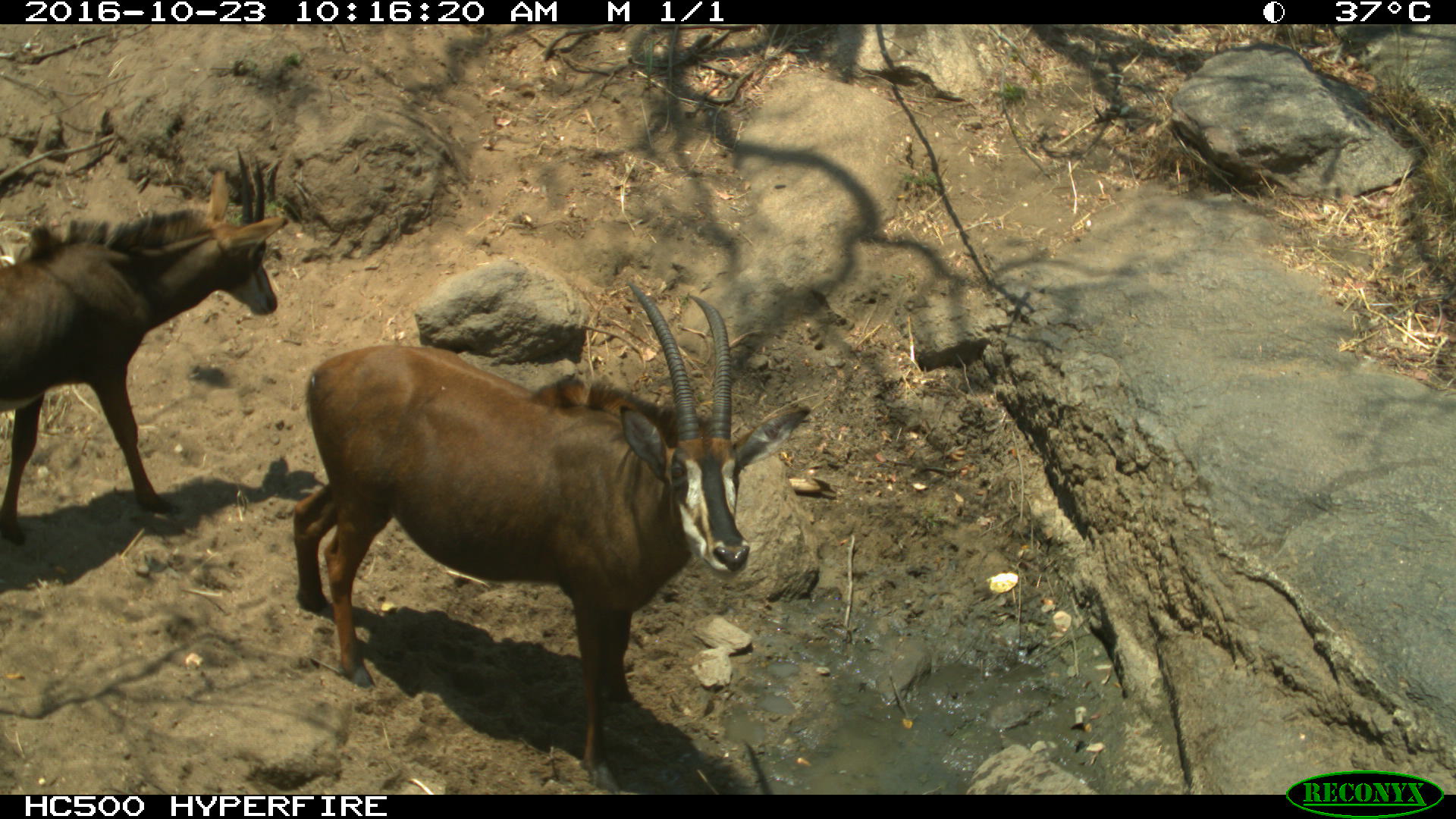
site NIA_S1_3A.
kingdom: Animalia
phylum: Chordata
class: Mammalia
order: Artiodactyla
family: Bovidae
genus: Hippotragus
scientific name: Hippotragus niger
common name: sable antelope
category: sable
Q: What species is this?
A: Sable (sable antelope) (Hippotragus niger).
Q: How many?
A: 2.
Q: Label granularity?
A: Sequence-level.